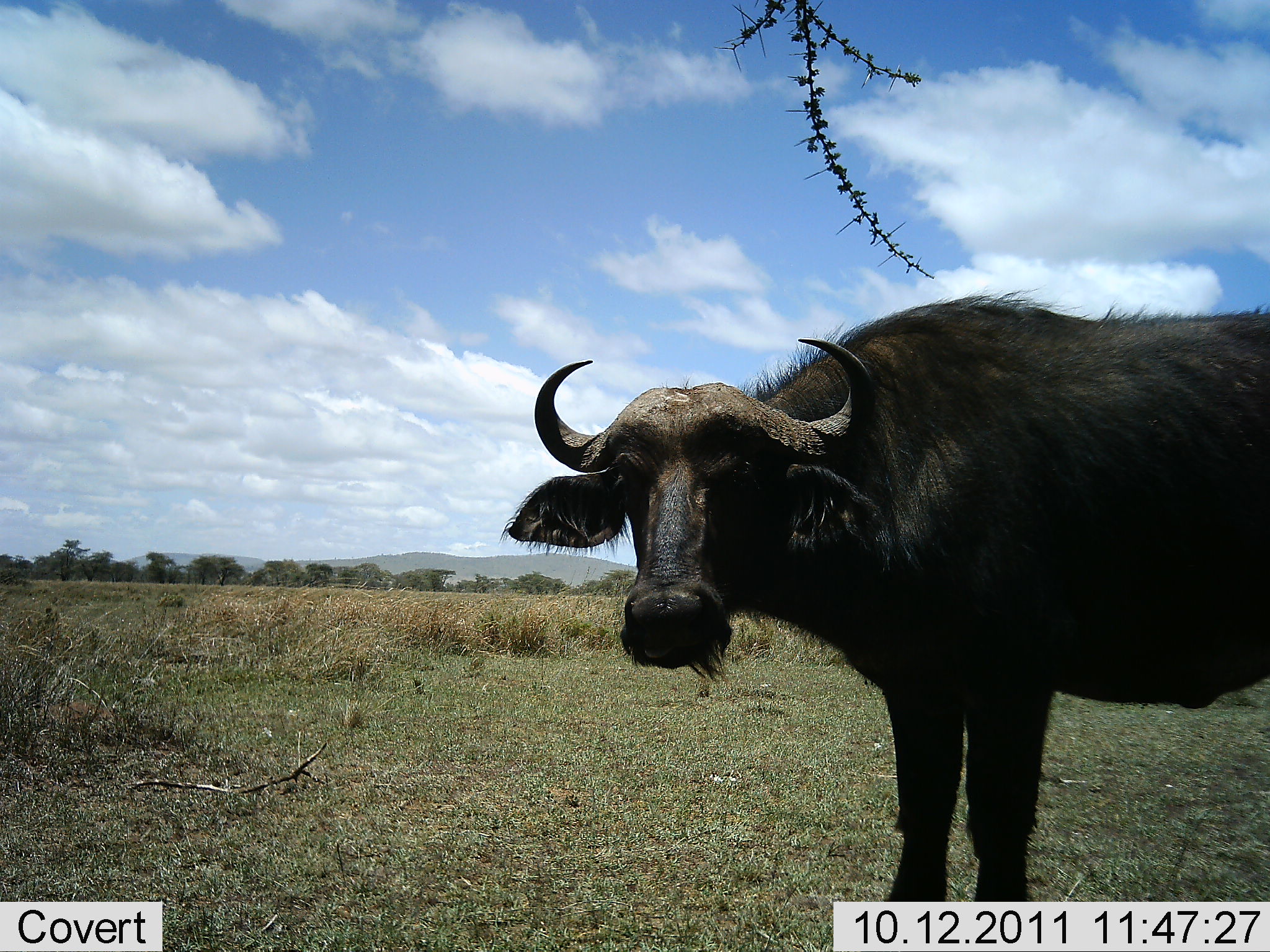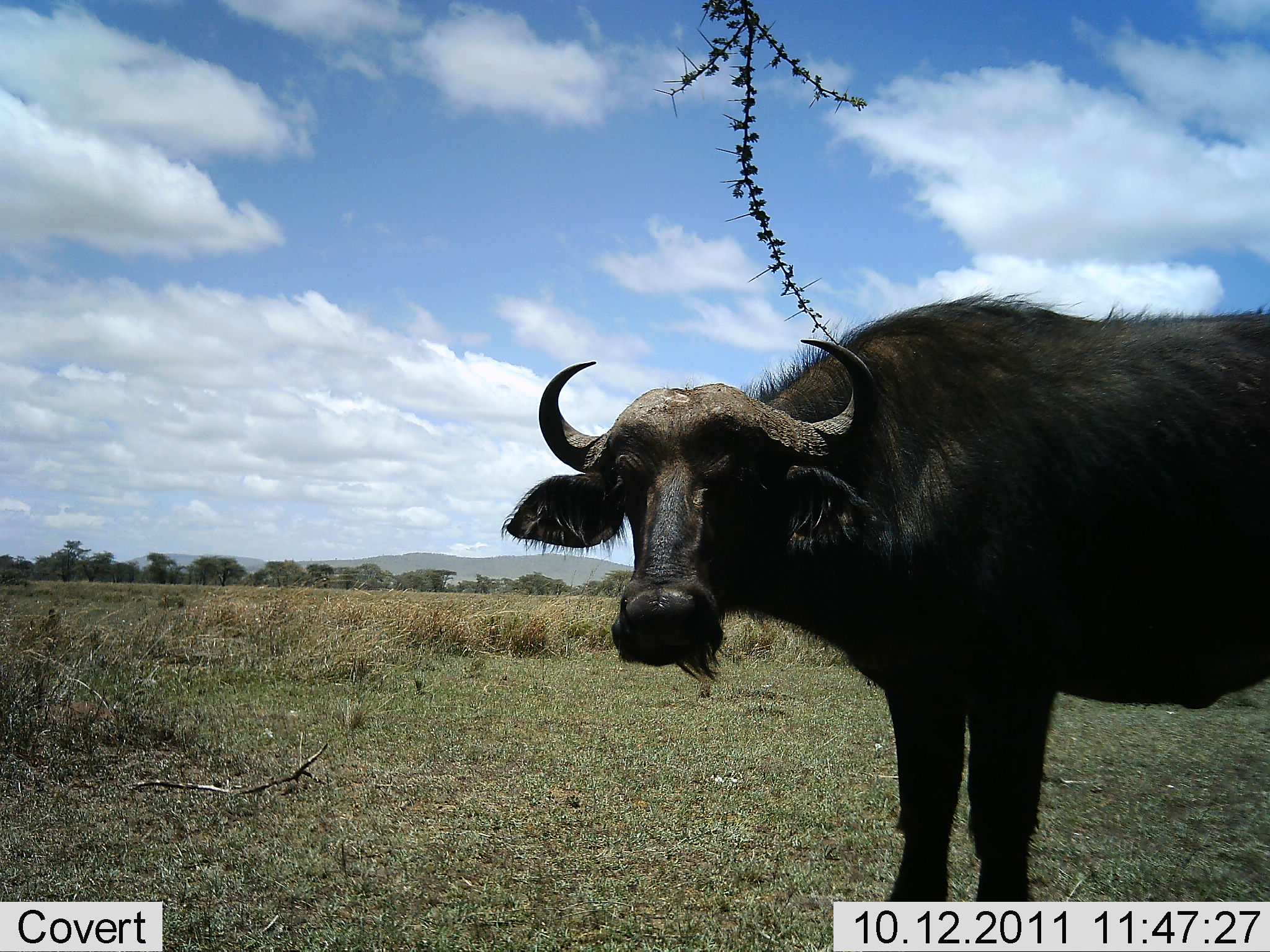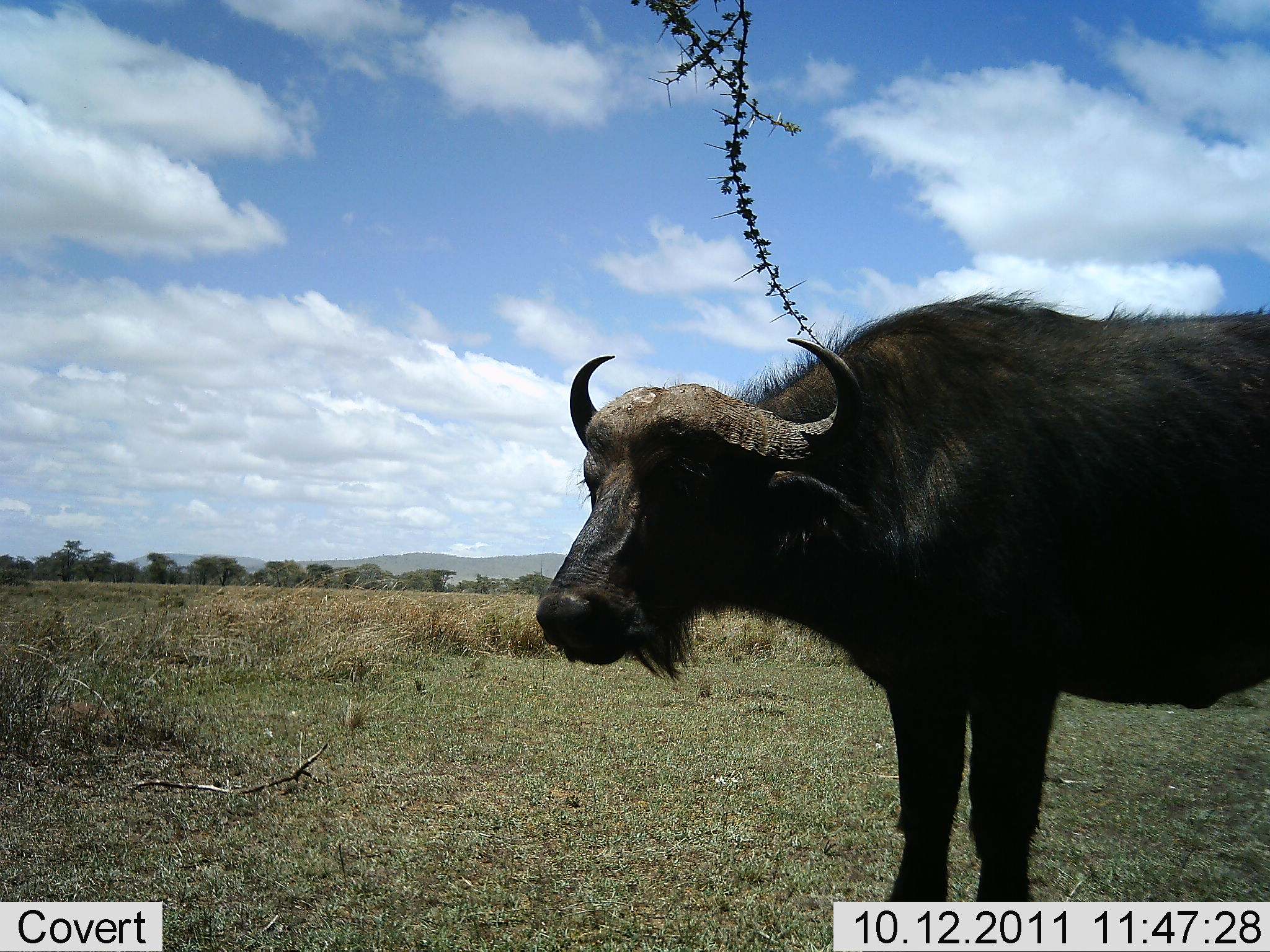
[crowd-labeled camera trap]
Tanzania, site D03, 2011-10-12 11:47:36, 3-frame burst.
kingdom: Animalia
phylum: Chordata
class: Mammalia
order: Artiodactyla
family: Bovidae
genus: Syncerus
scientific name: Syncerus caffer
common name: cape buffalo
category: buffalo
Buffalo (cape buffalo) (Syncerus caffer), count 1. Behavior (volunteer vote fractions): standing 100%, resting 0%, moving 0%, interacting 0%. Young present (vote fraction): 0%. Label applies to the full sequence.